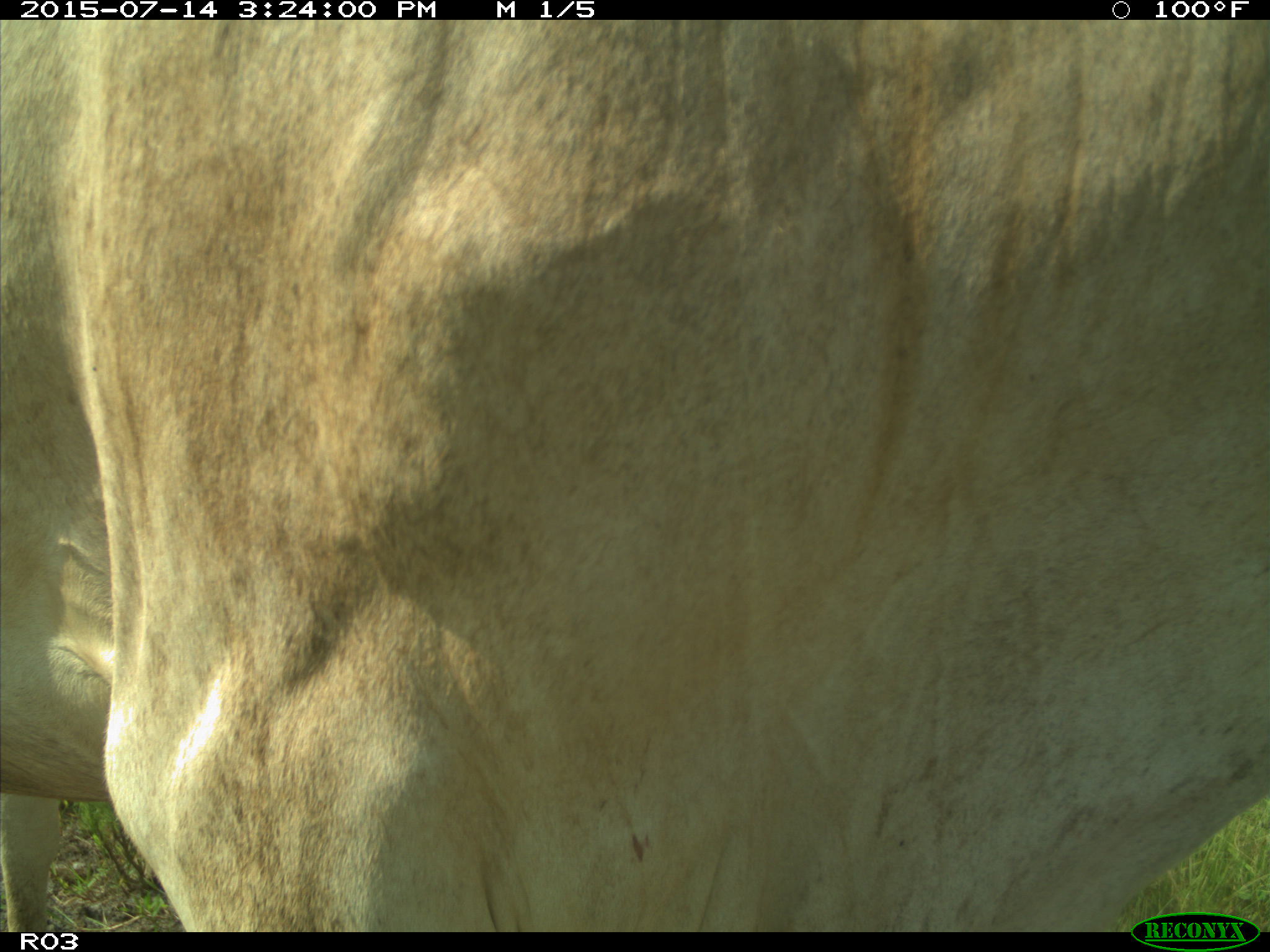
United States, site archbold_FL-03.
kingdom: Animalia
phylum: Chordata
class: Mammalia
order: Artiodactyla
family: Bovidae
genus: Bos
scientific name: Bos taurus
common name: domestic cow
Bos taurus (domestic cow).